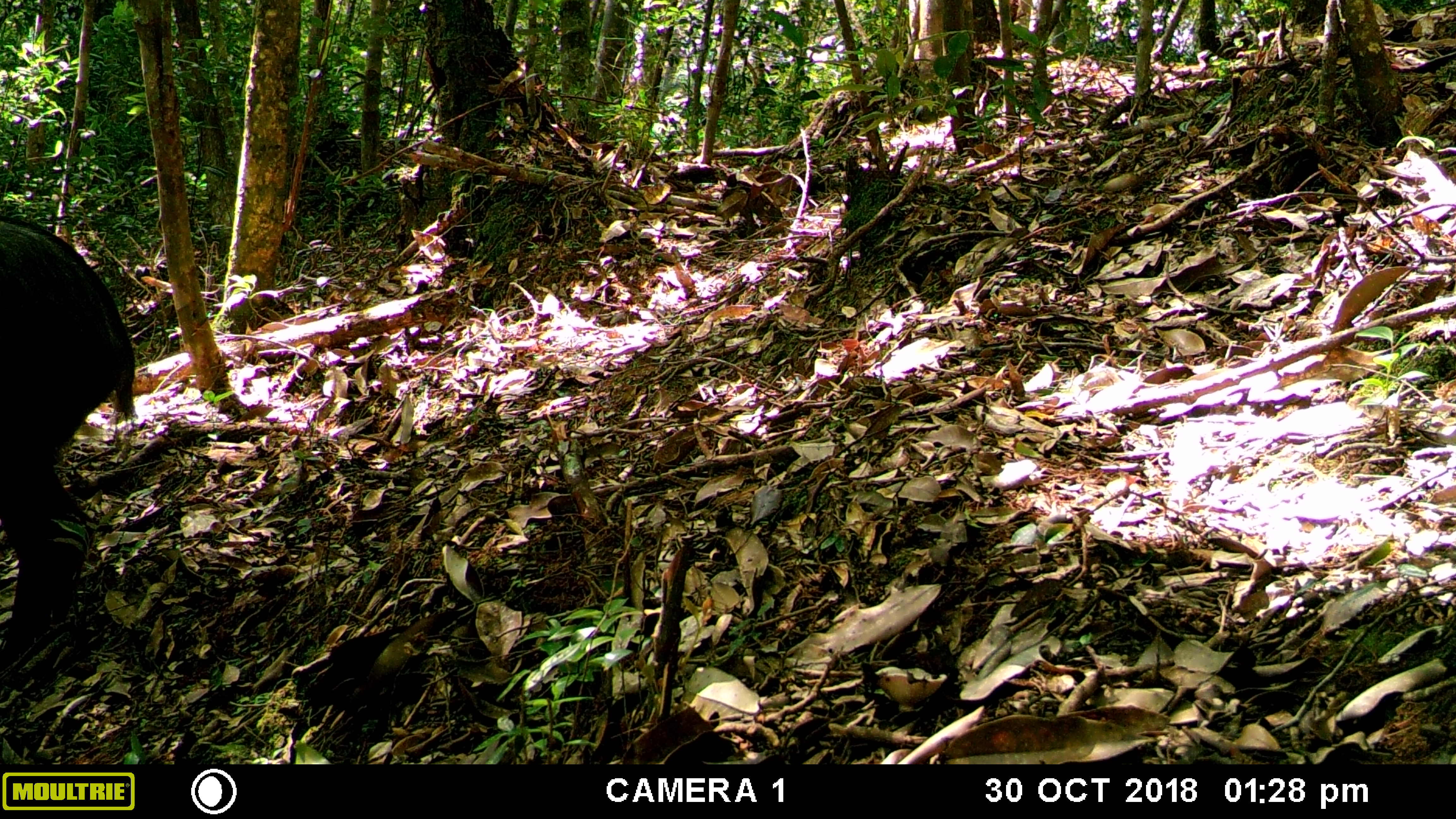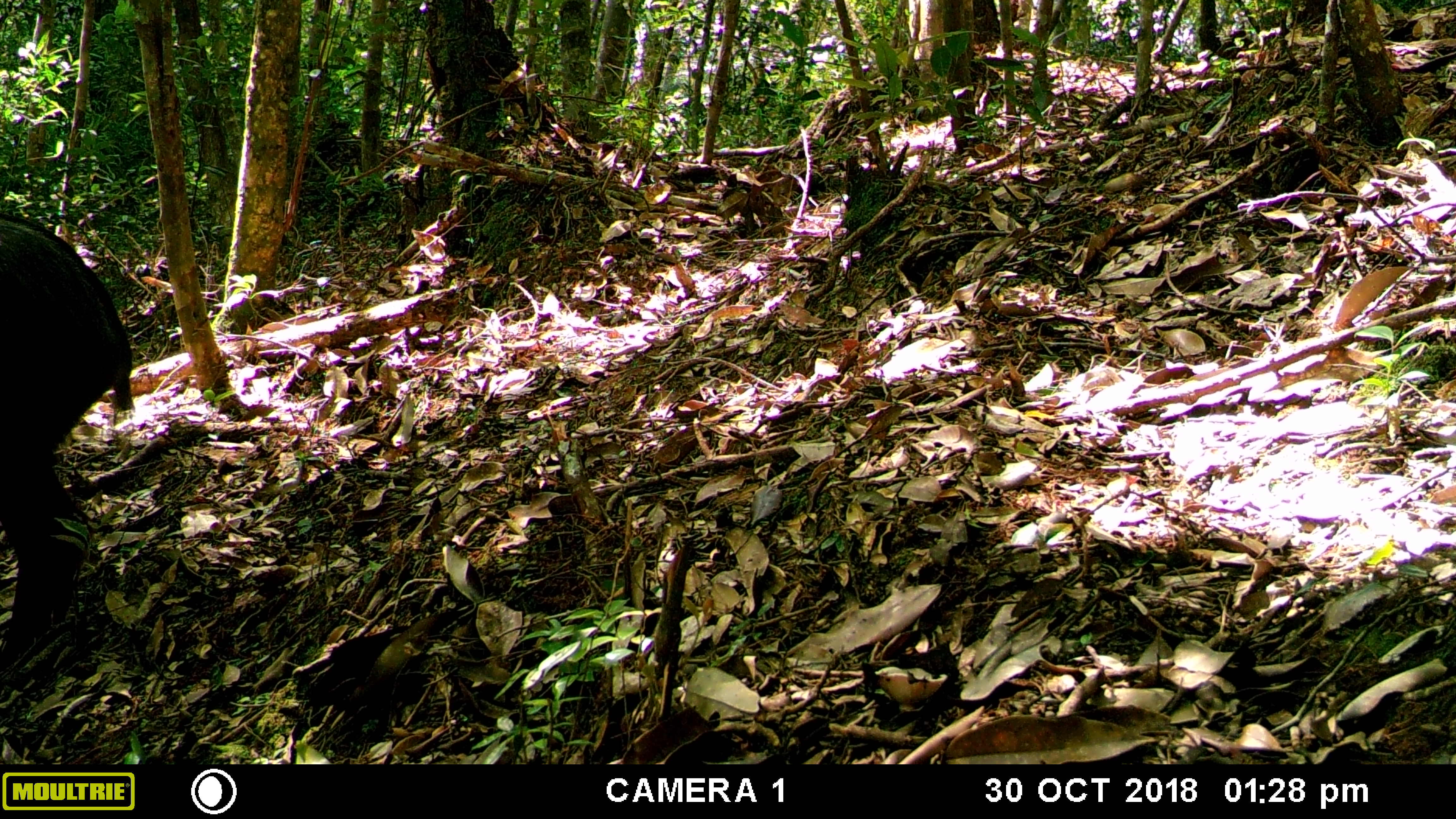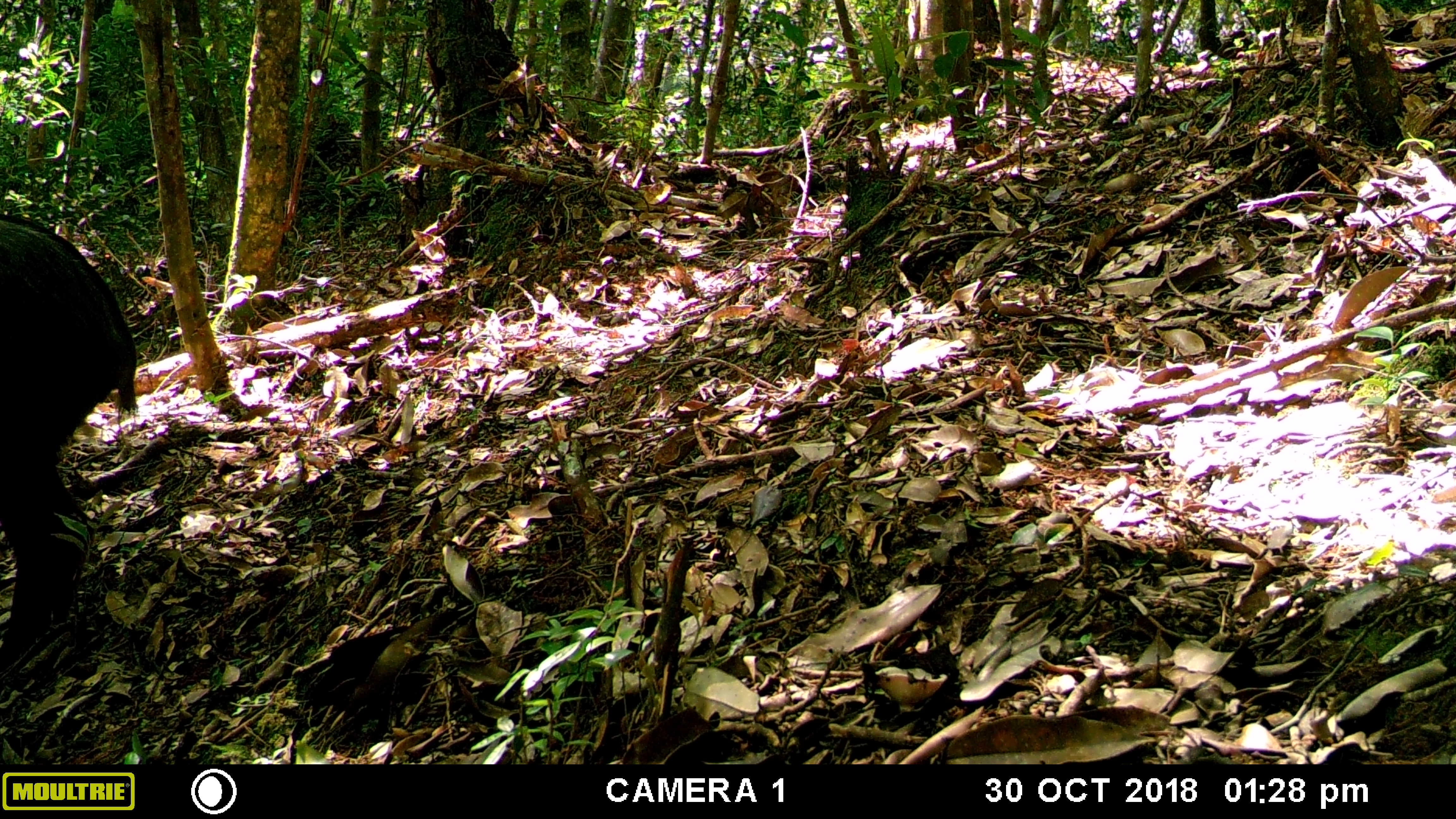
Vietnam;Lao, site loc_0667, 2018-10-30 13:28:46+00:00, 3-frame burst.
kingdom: Animalia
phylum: Chordata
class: Mammalia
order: Artiodactyla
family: Bovidae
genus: Capricornis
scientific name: Capricornis sumatraensis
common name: chinese serow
Chinese serow (Capricornis sumatraensis). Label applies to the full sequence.